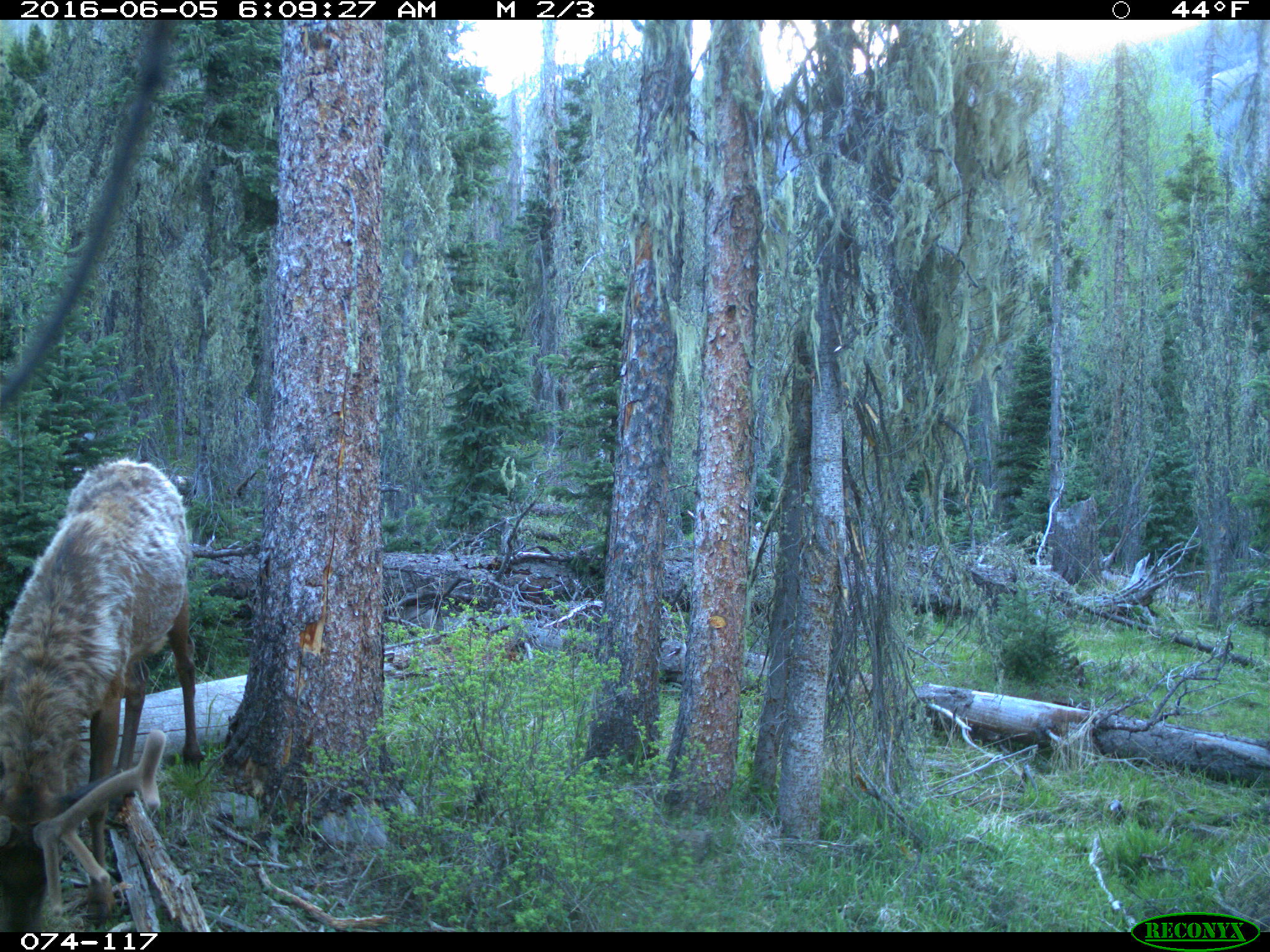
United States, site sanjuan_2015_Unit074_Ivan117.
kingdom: Animalia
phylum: Chordata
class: Mammalia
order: Artiodactyla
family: Cervidae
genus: Cervus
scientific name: Cervus elaphus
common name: red deer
Cervus elaphus (red deer).